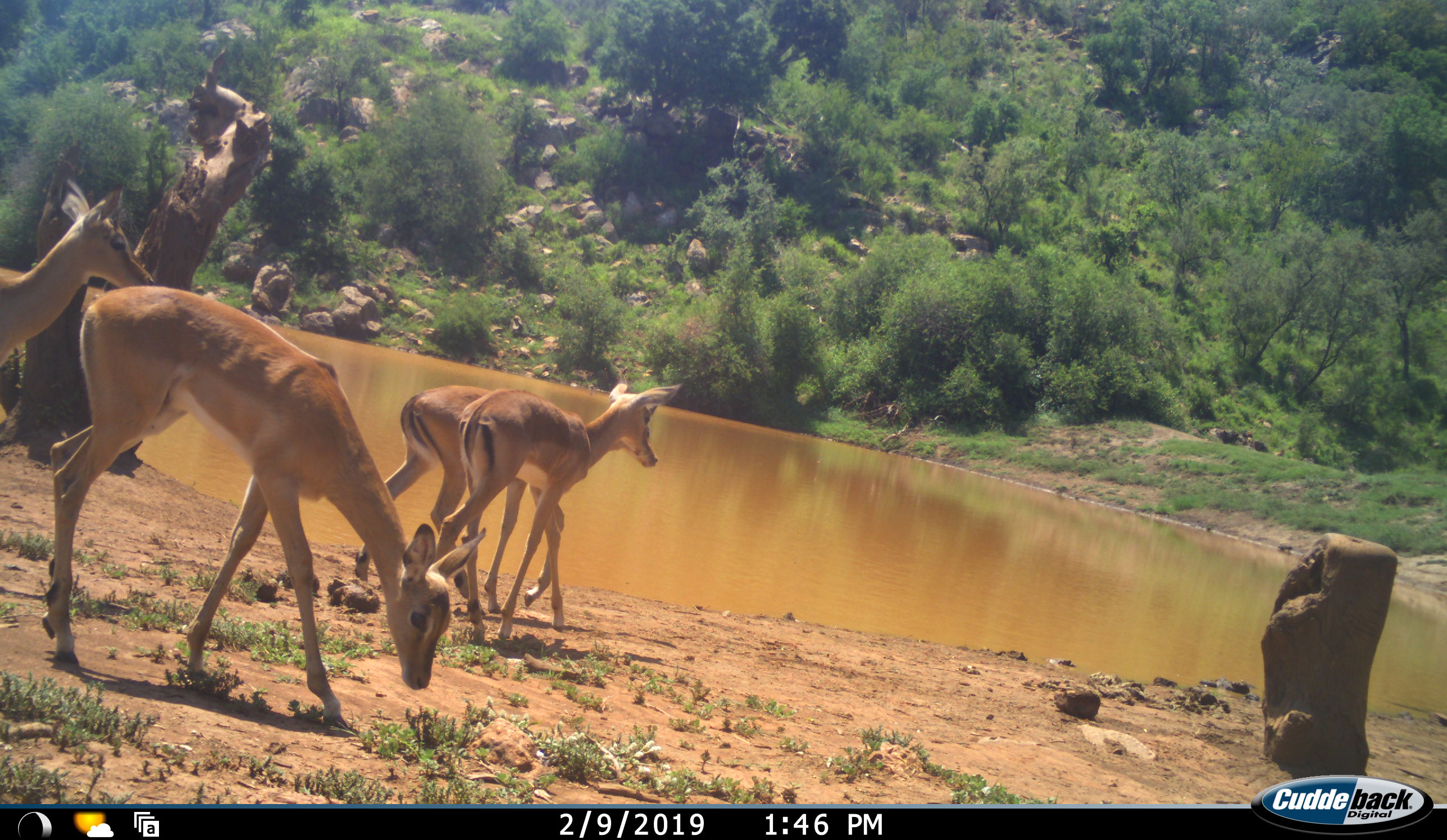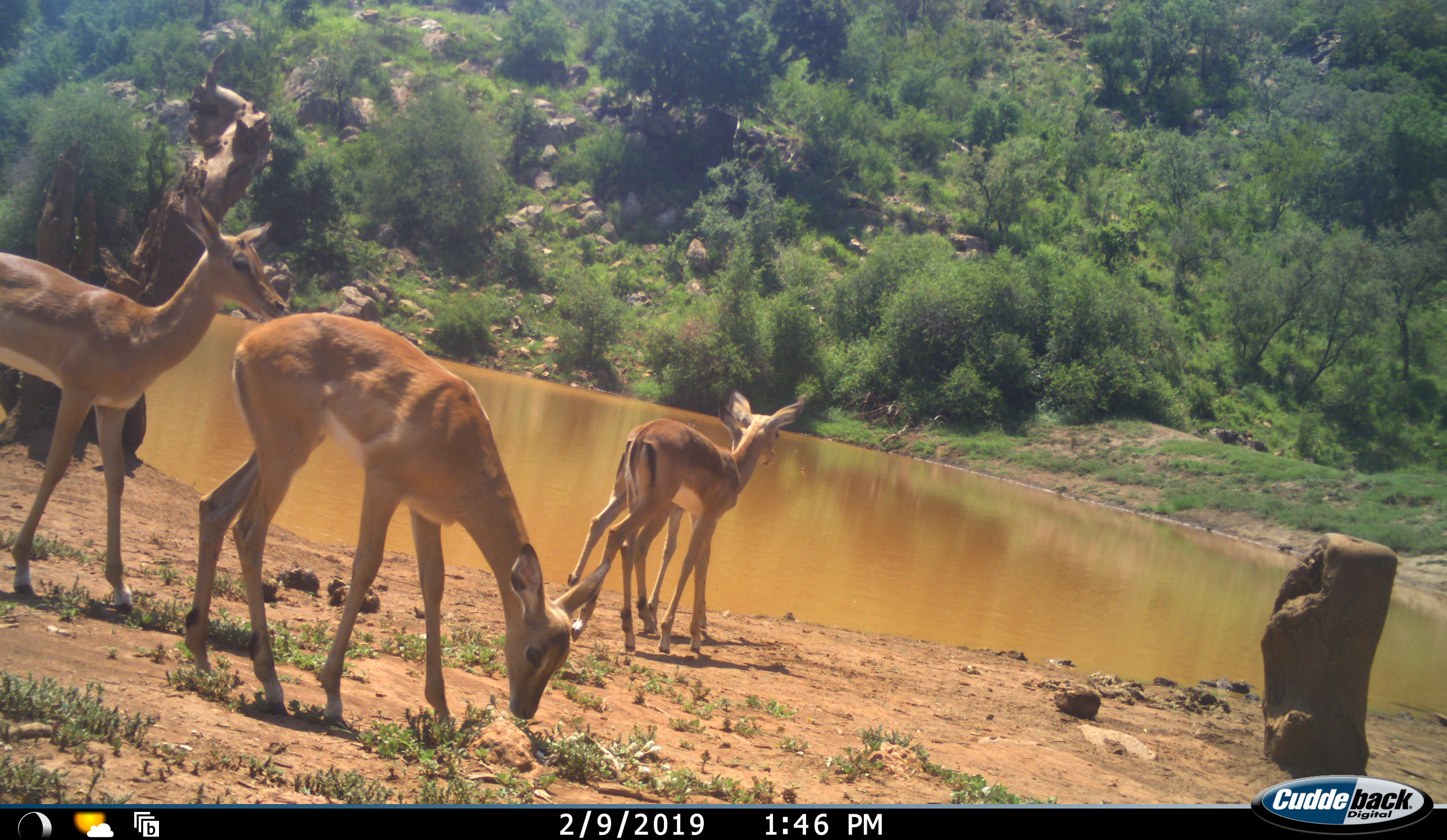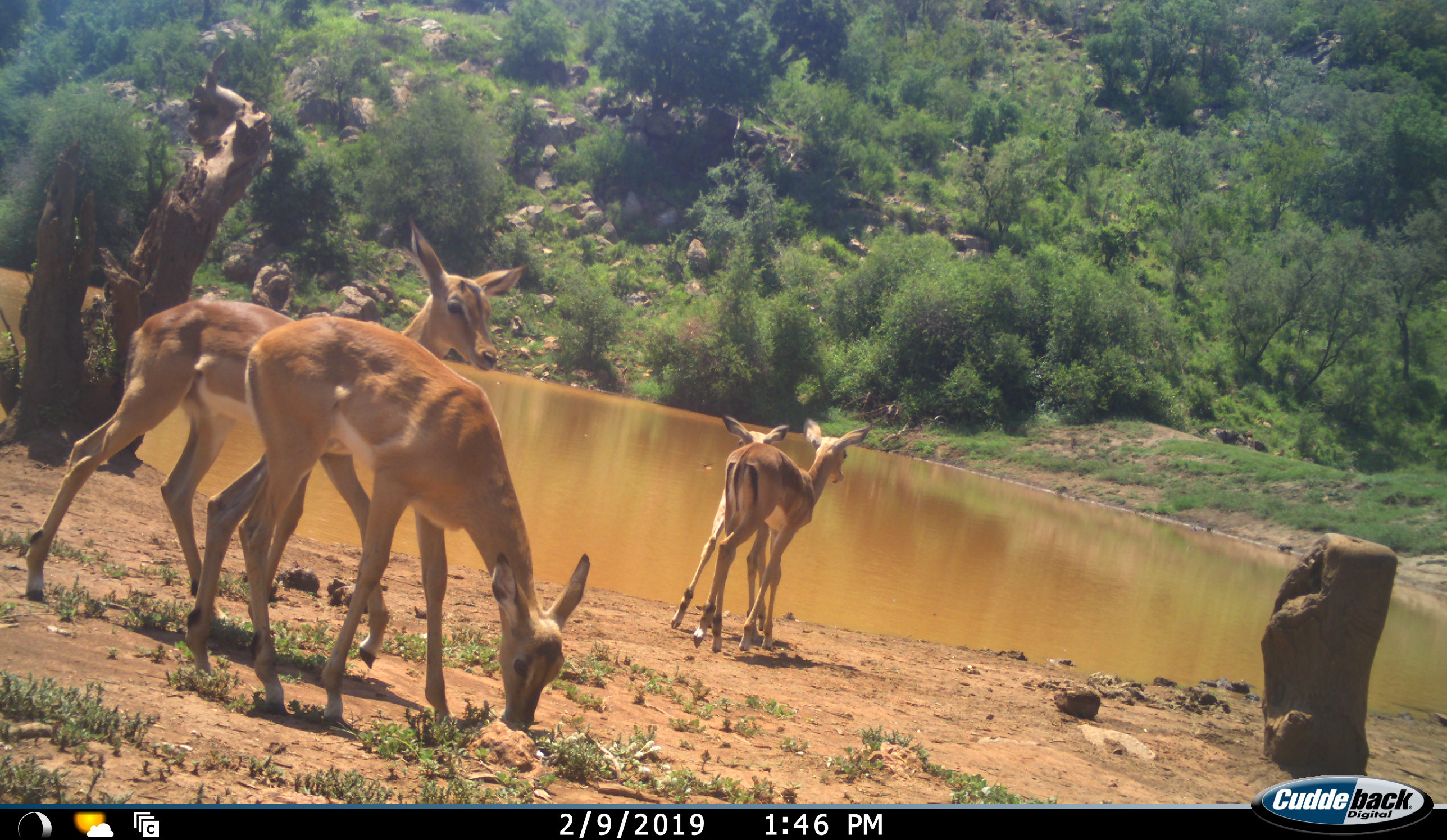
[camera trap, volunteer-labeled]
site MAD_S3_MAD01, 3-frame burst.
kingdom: Animalia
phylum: Chordata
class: Mammalia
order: Artiodactyla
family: Bovidae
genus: Aepyceros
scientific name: Aepyceros melampus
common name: impala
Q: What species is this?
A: Impala (Aepyceros melampus).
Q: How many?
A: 4.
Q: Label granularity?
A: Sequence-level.